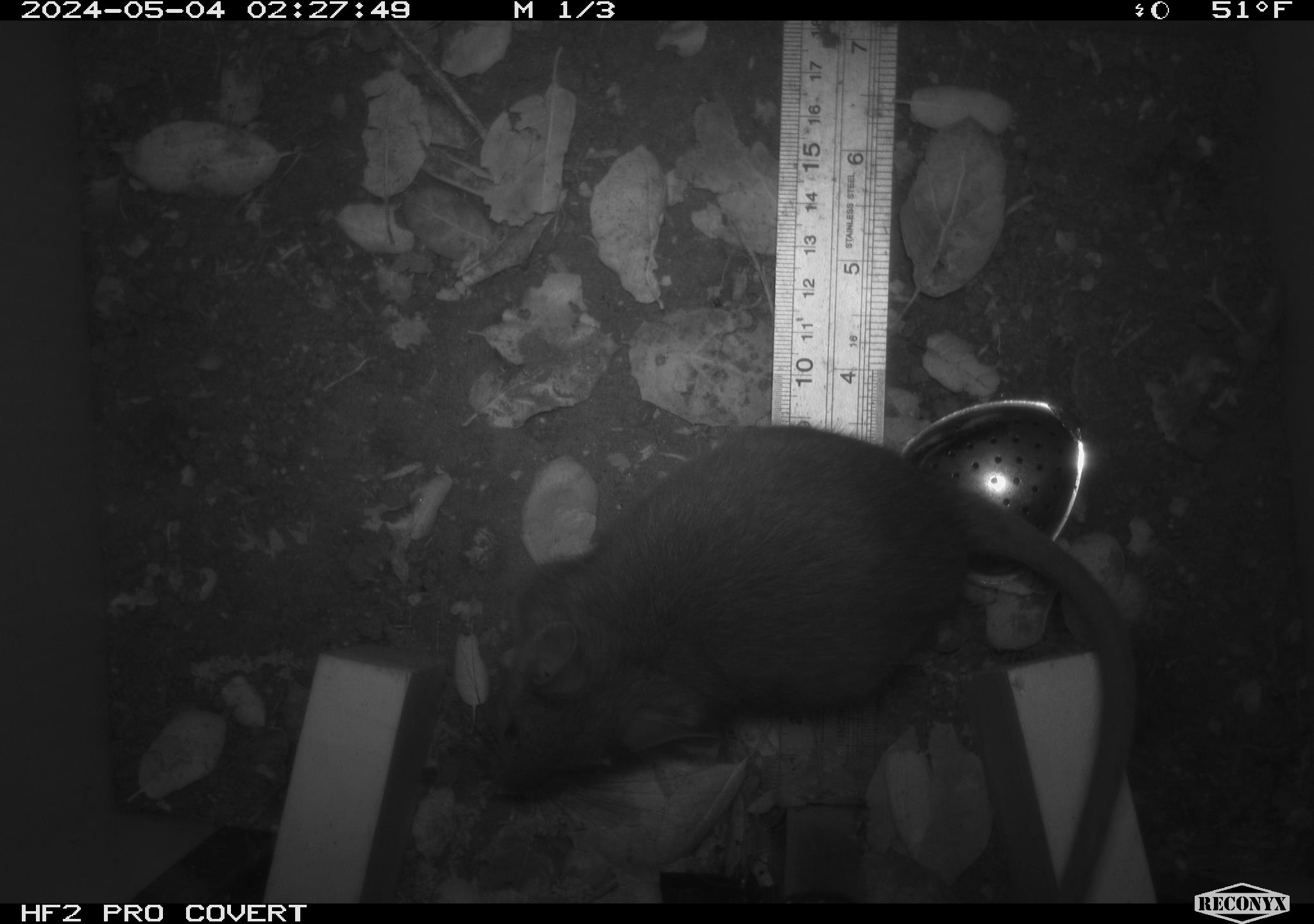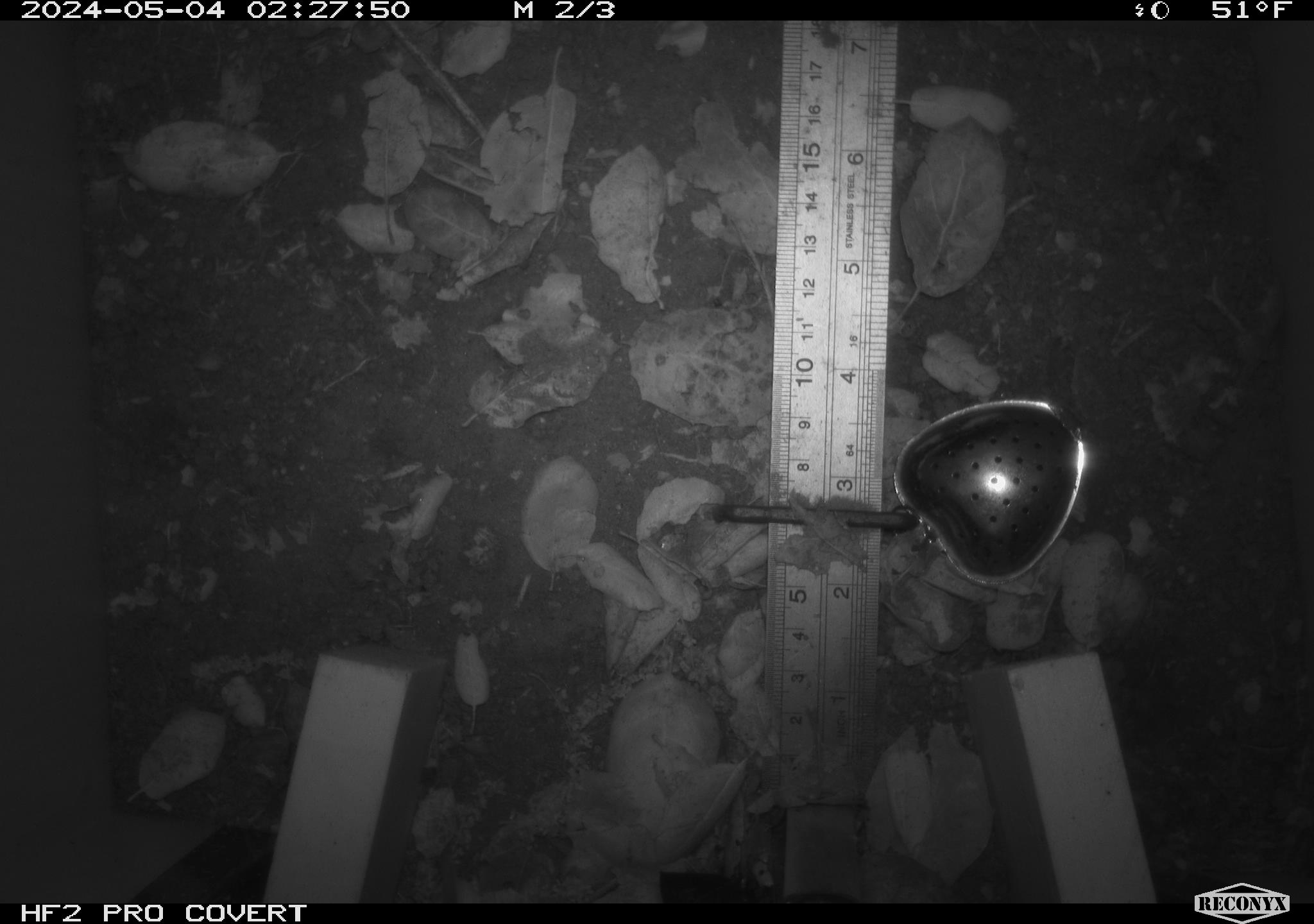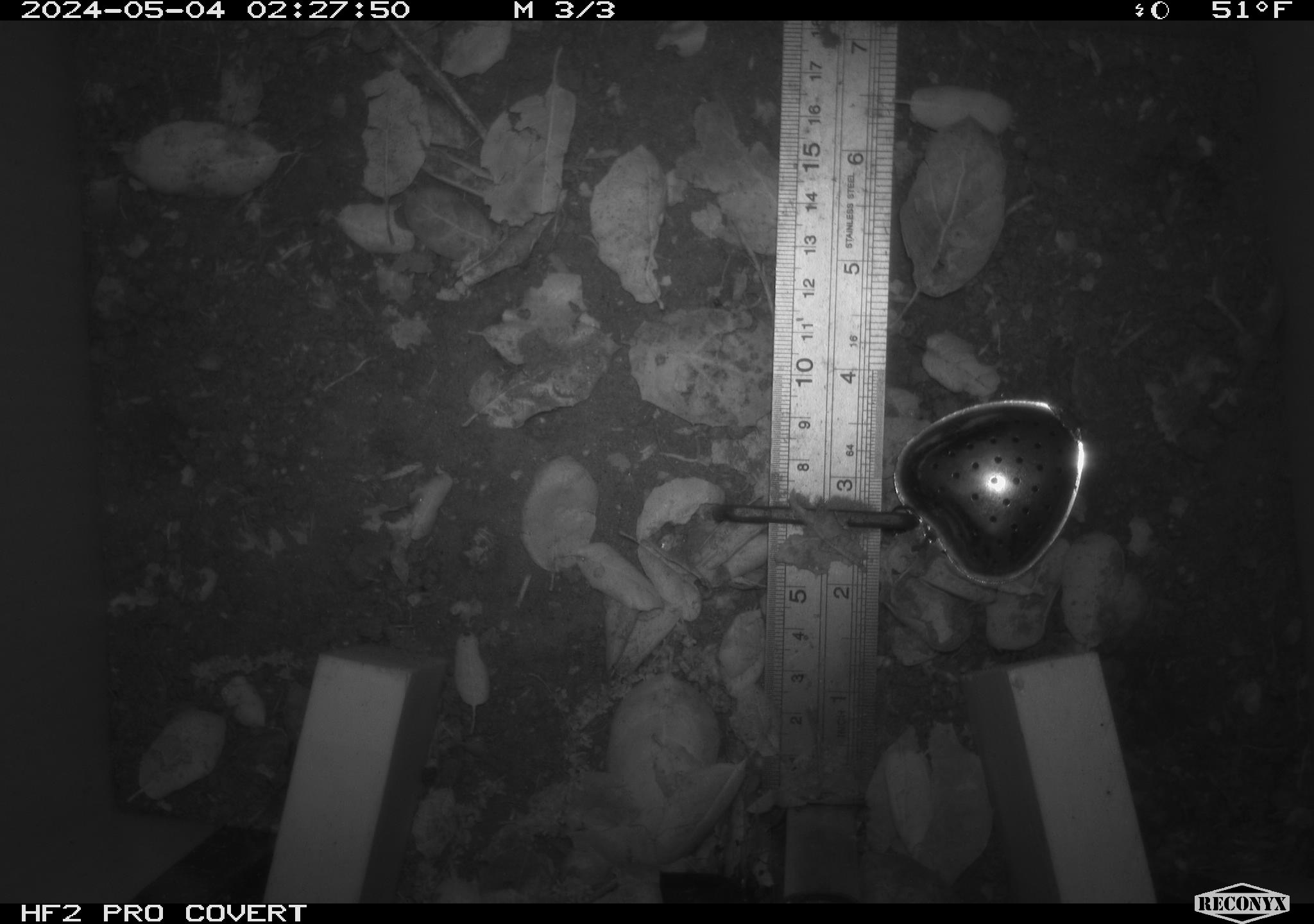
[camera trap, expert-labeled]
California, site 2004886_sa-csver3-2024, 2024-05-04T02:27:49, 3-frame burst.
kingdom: Animalia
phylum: Chordata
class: Mammalia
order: Rodentia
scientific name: Rodentia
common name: rodent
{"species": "rodent (Rodentia)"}